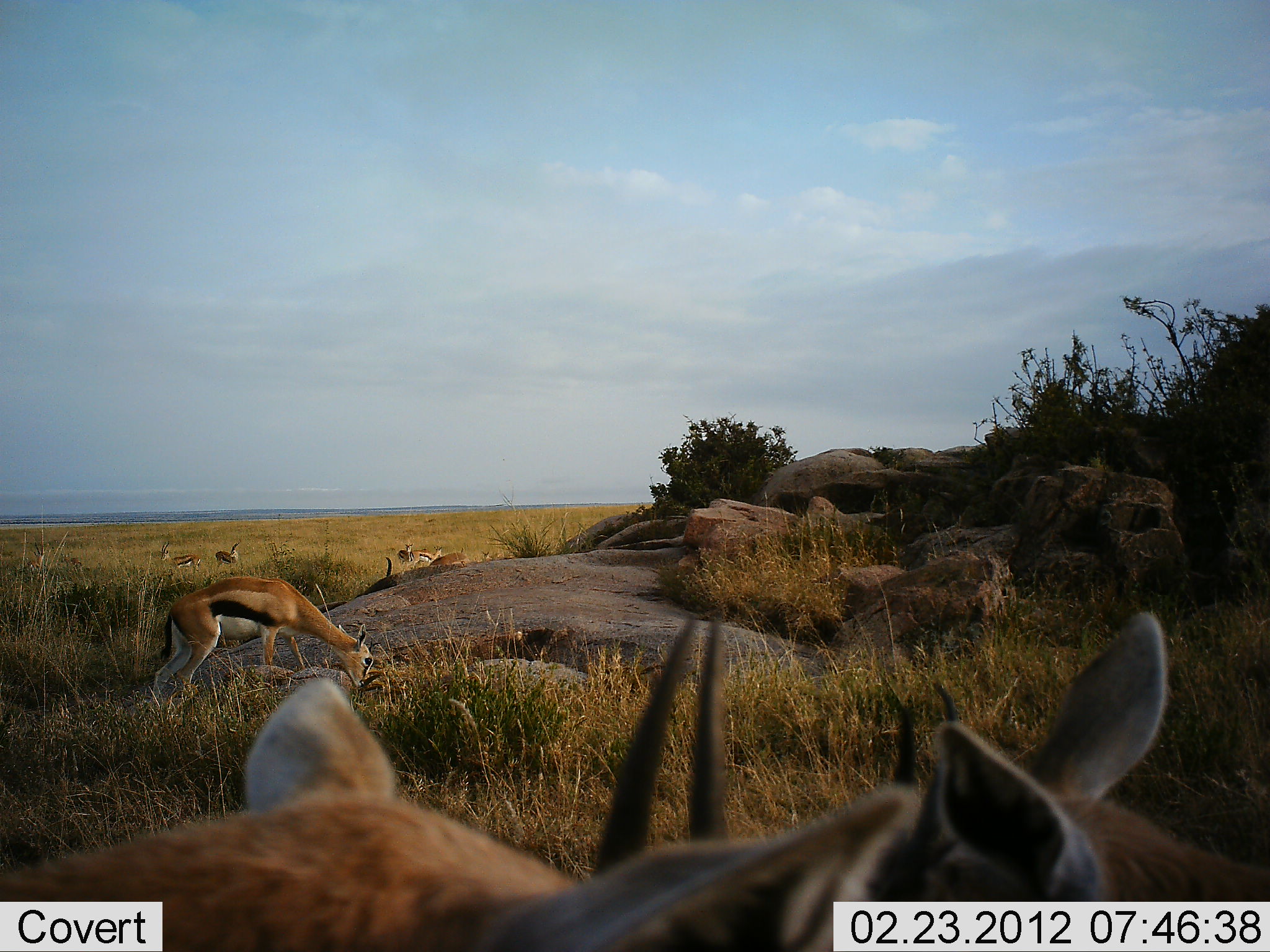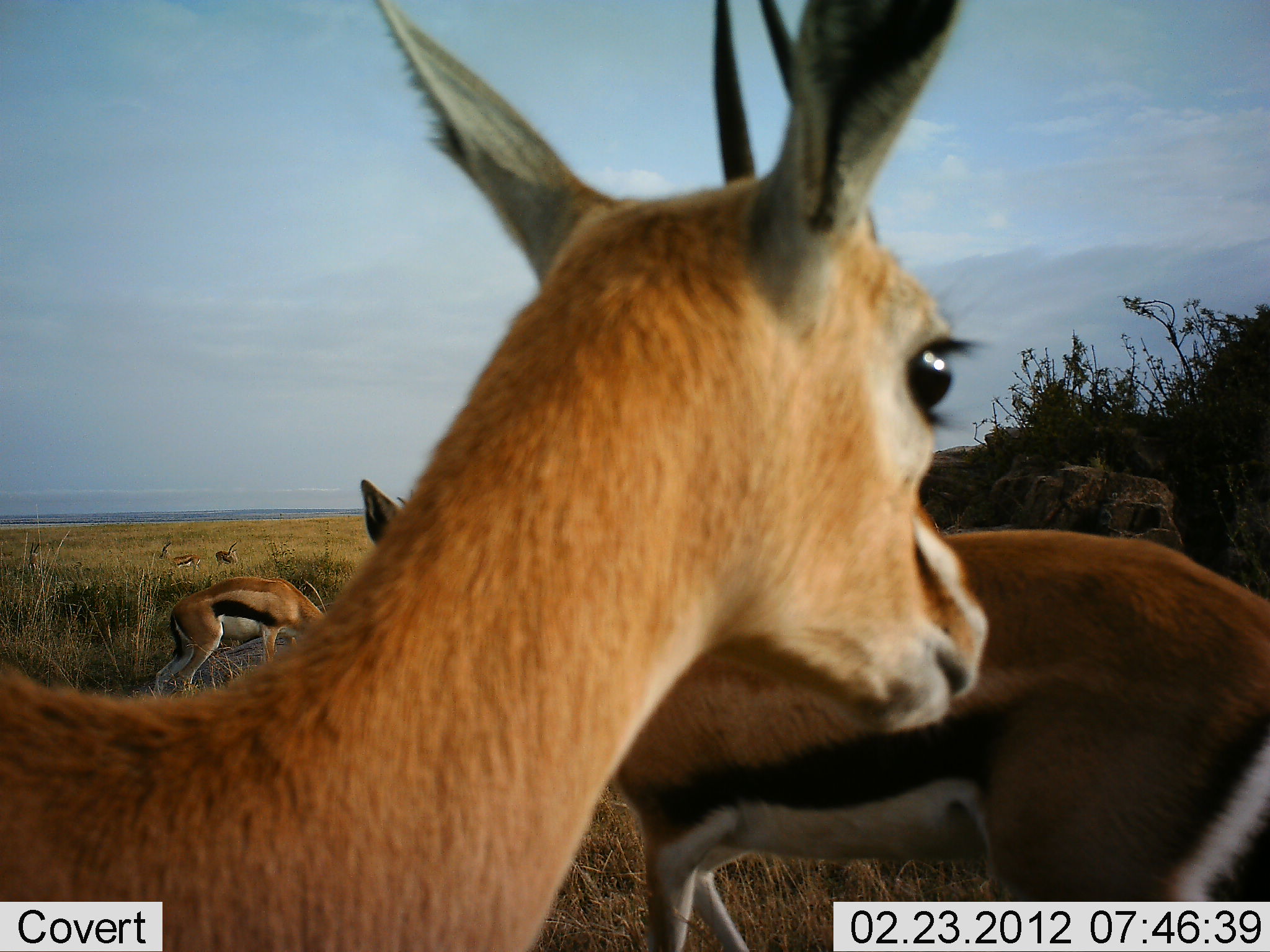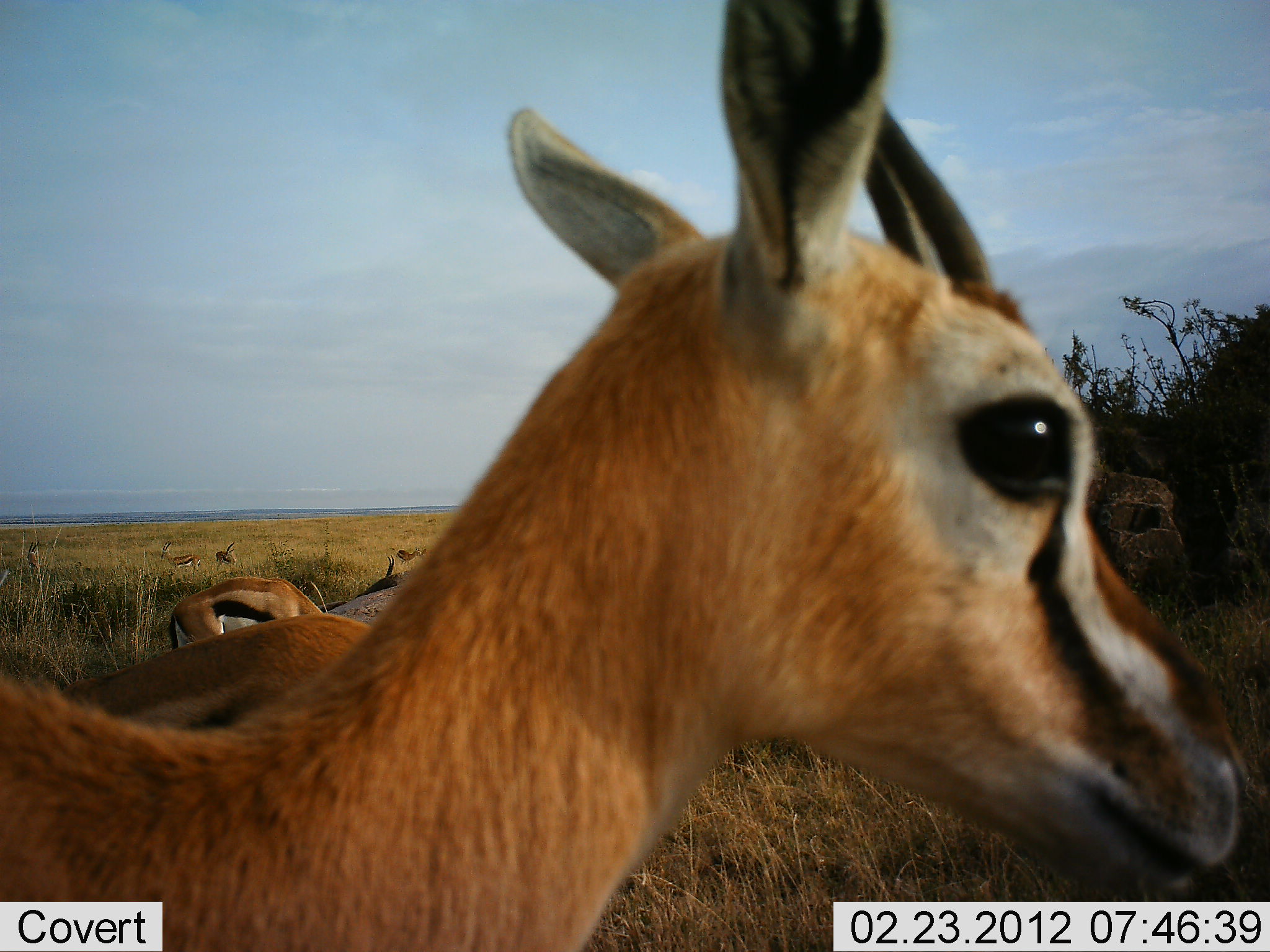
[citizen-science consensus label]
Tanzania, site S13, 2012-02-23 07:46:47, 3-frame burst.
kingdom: Animalia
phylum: Chordata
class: Mammalia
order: Artiodactyla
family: Bovidae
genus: Eudorcas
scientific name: Eudorcas thomsonii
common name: thomson's gazelle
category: gazellethomsons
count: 5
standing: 82%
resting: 0%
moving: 23%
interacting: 5%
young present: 5%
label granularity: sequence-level